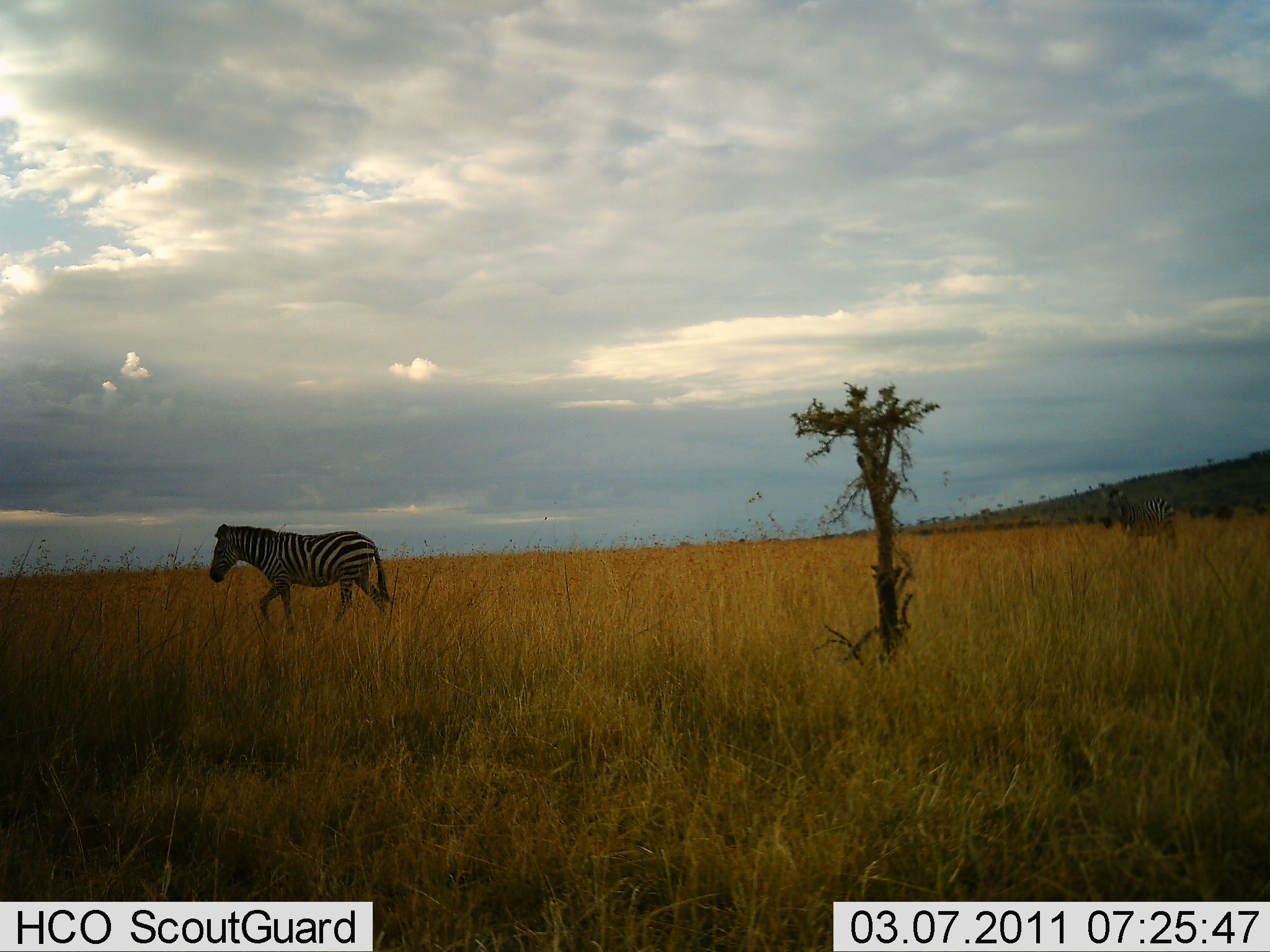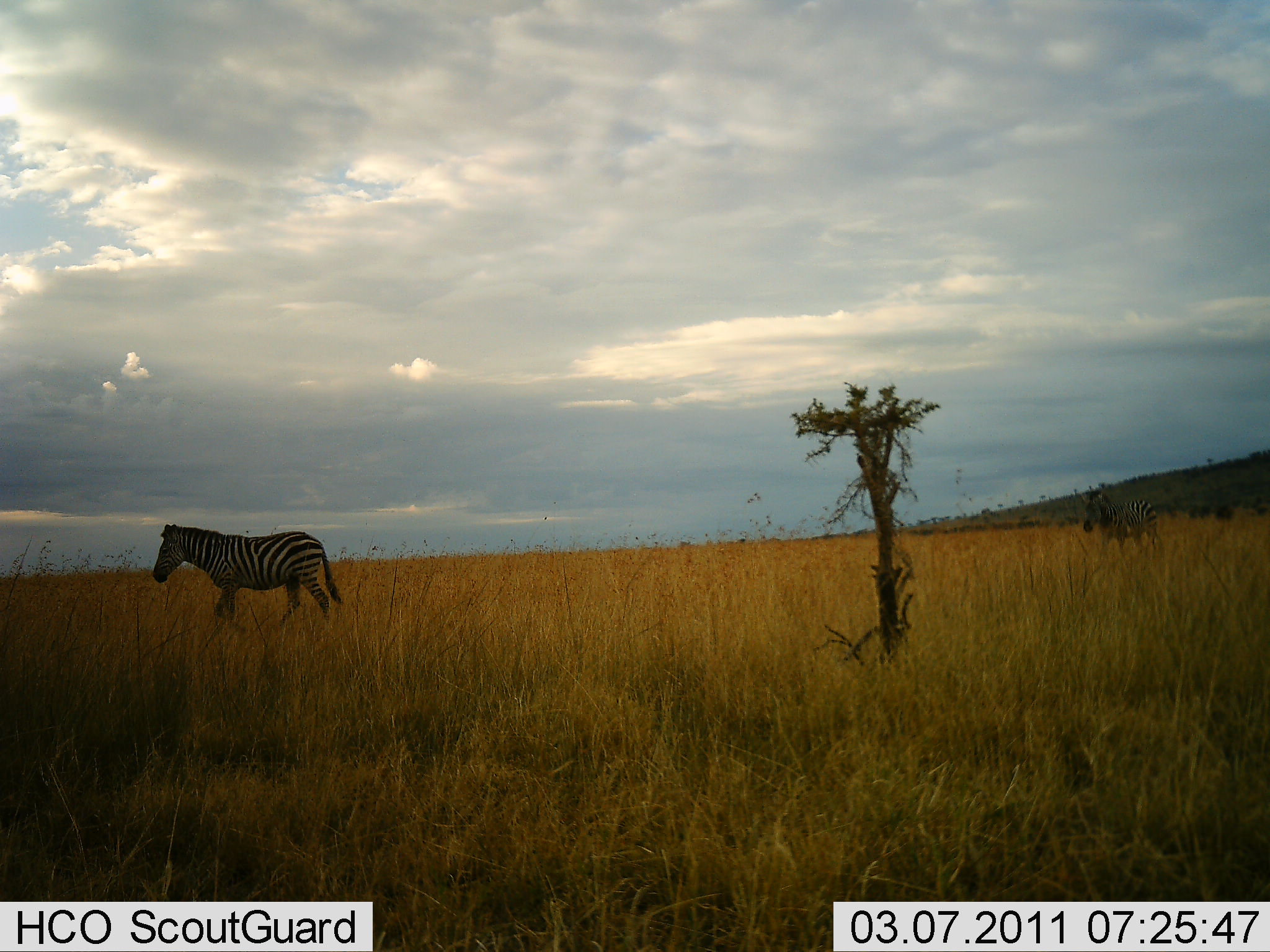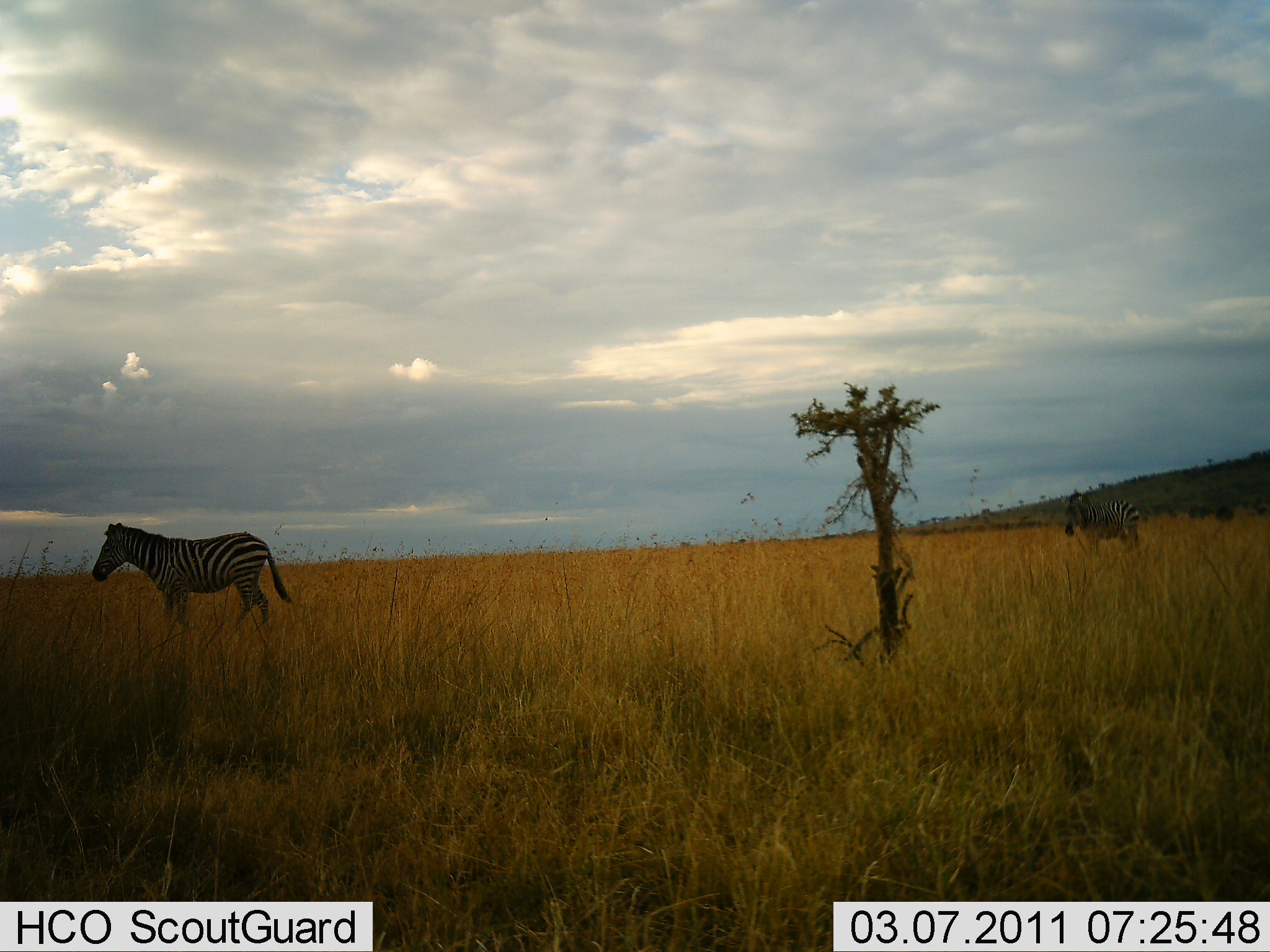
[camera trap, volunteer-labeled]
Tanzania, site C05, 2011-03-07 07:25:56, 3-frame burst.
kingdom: Animalia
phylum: Chordata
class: Mammalia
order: Perissodactyla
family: Equidae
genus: Equus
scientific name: Equus quagga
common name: plains zebra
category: zebra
Zebra (plains zebra) (Equus quagga), count 2. Behavior (volunteer vote fractions): standing 14%, resting 0%, moving 93%, interacting 0%. Young present (vote fraction): 7%. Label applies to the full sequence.